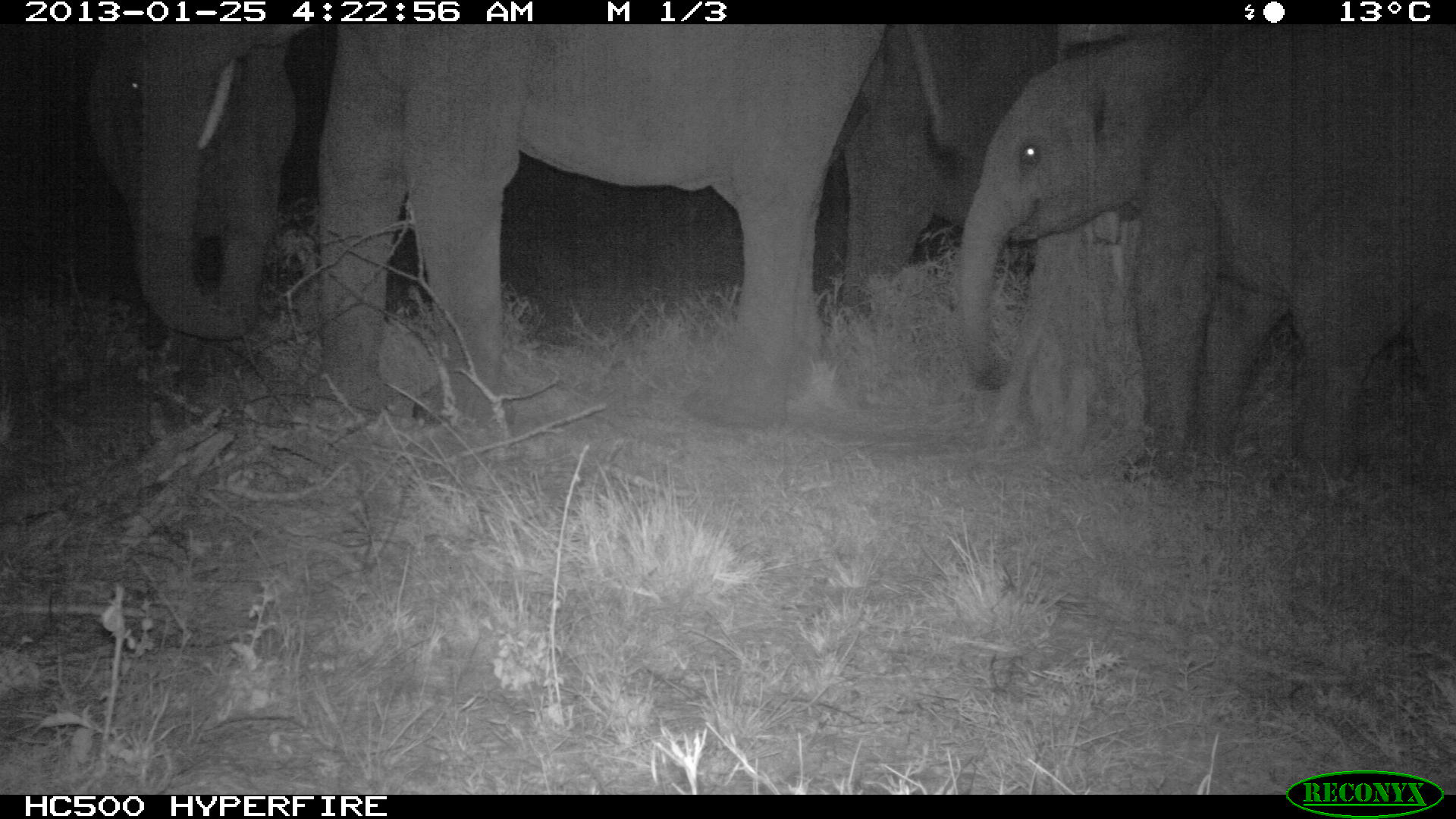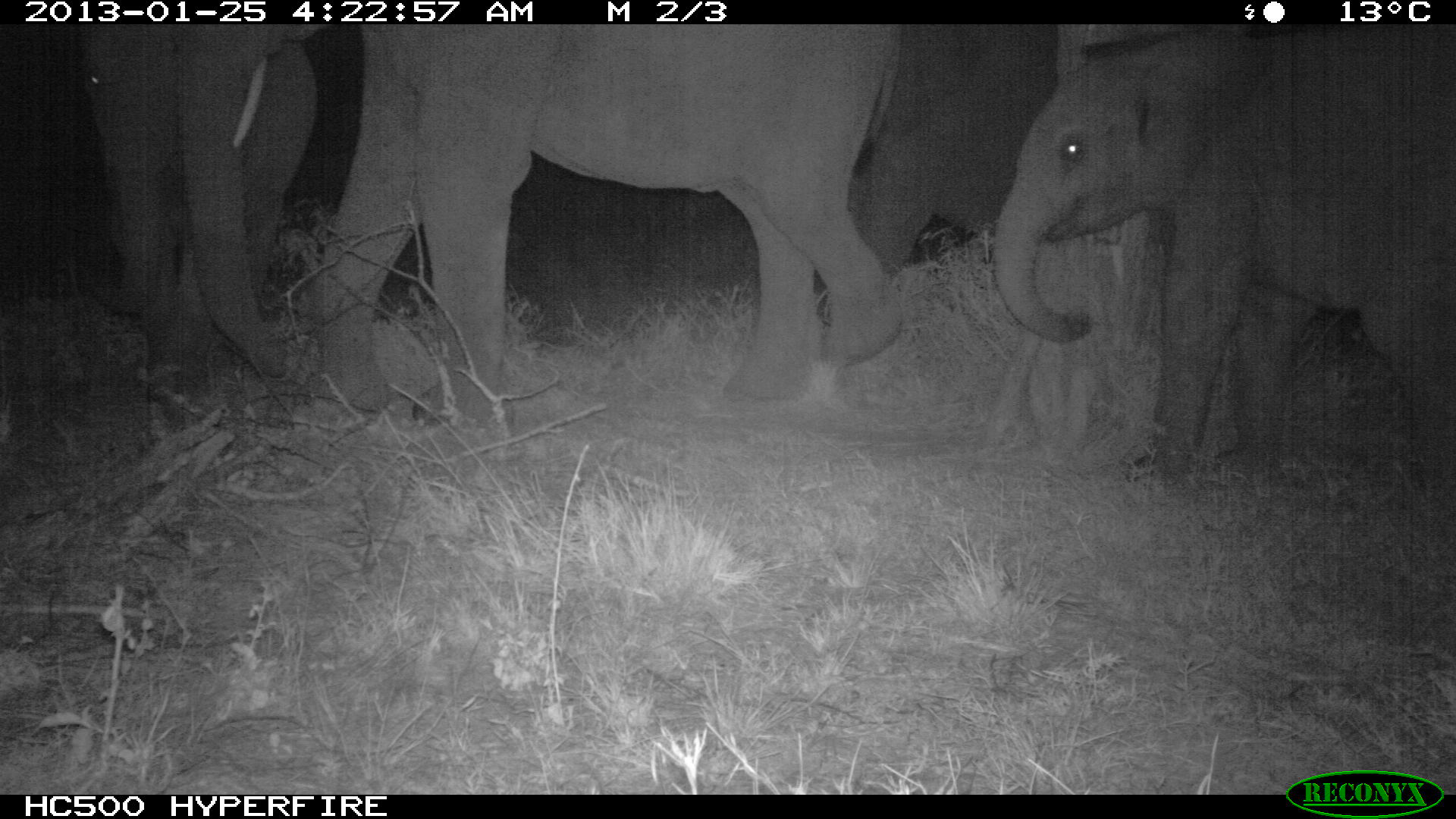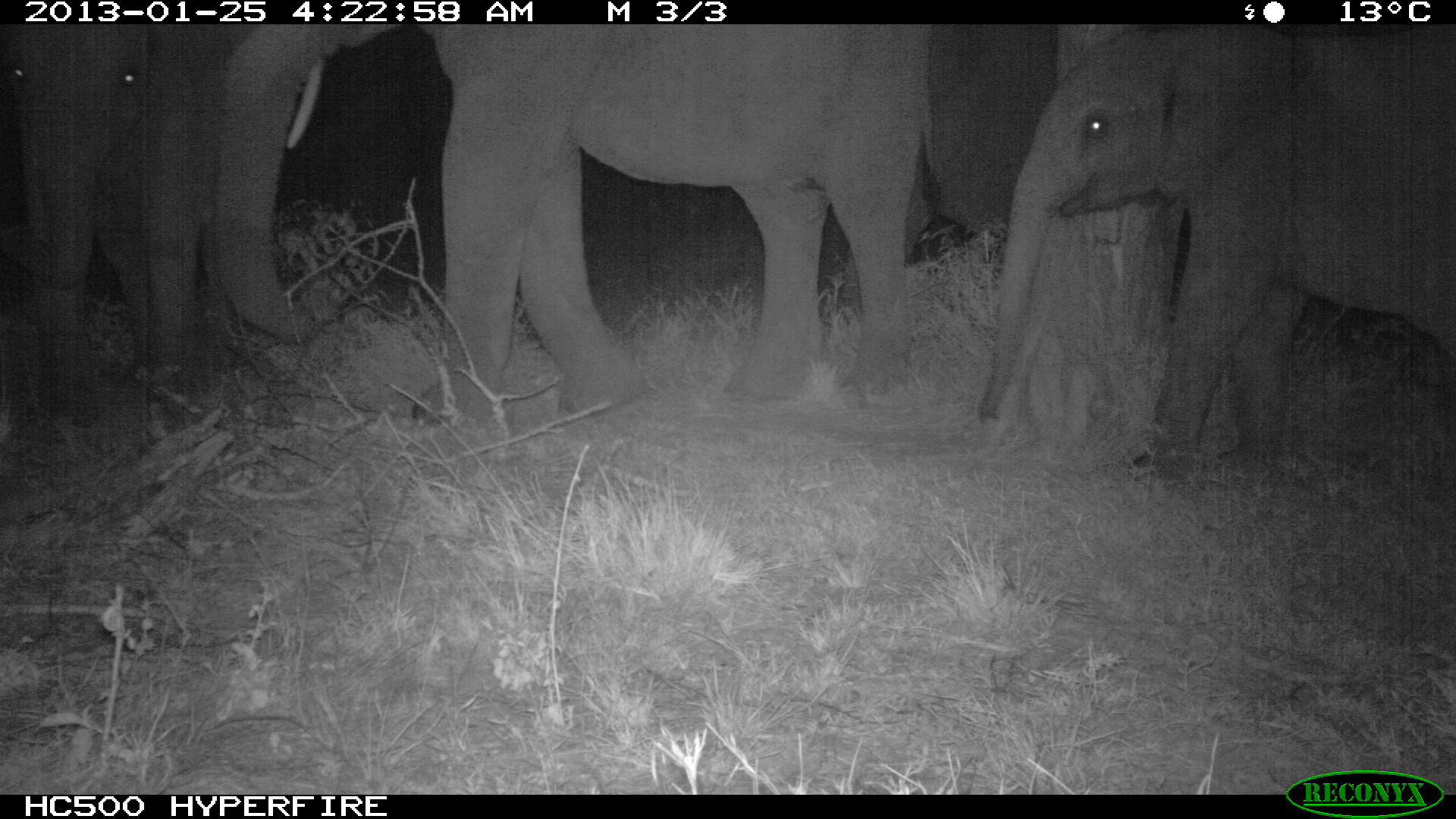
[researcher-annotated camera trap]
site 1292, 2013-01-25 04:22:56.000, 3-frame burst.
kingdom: Animalia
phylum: Chordata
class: Mammalia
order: Proboscidea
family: Elephantidae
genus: Loxodonta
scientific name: Loxodonta africana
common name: african bush elephant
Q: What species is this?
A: Loxodonta africana (african bush elephant).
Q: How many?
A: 4.